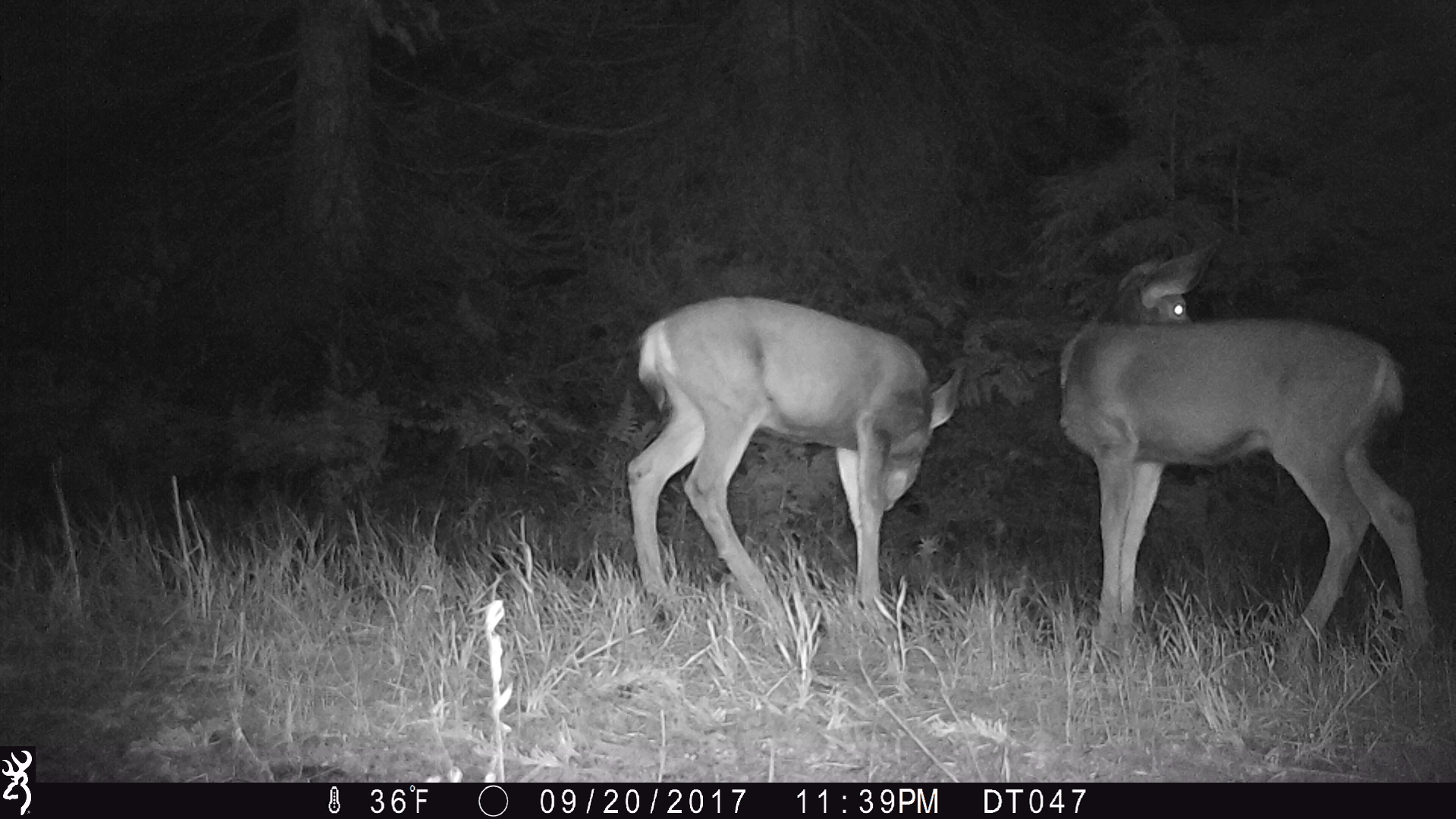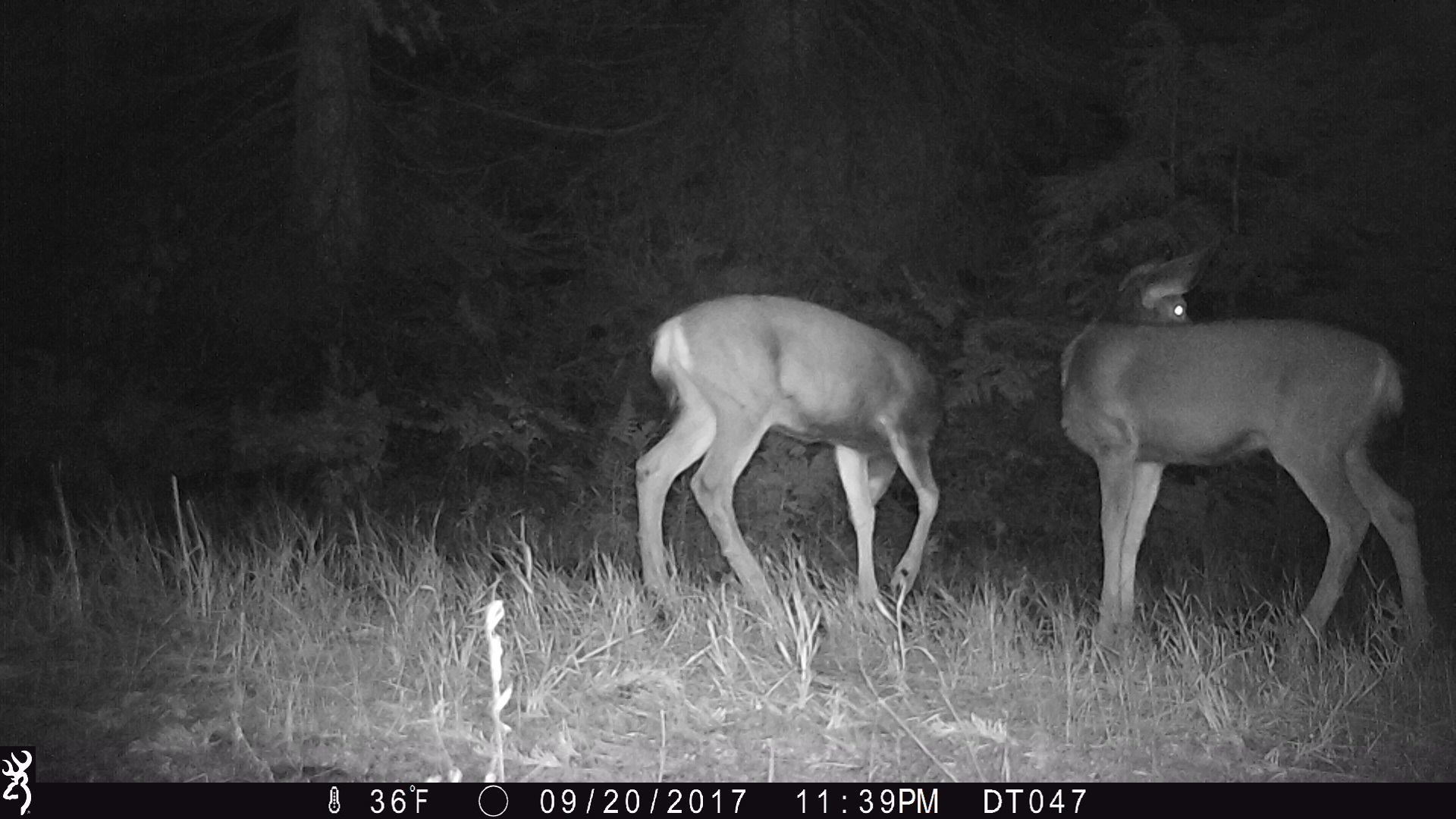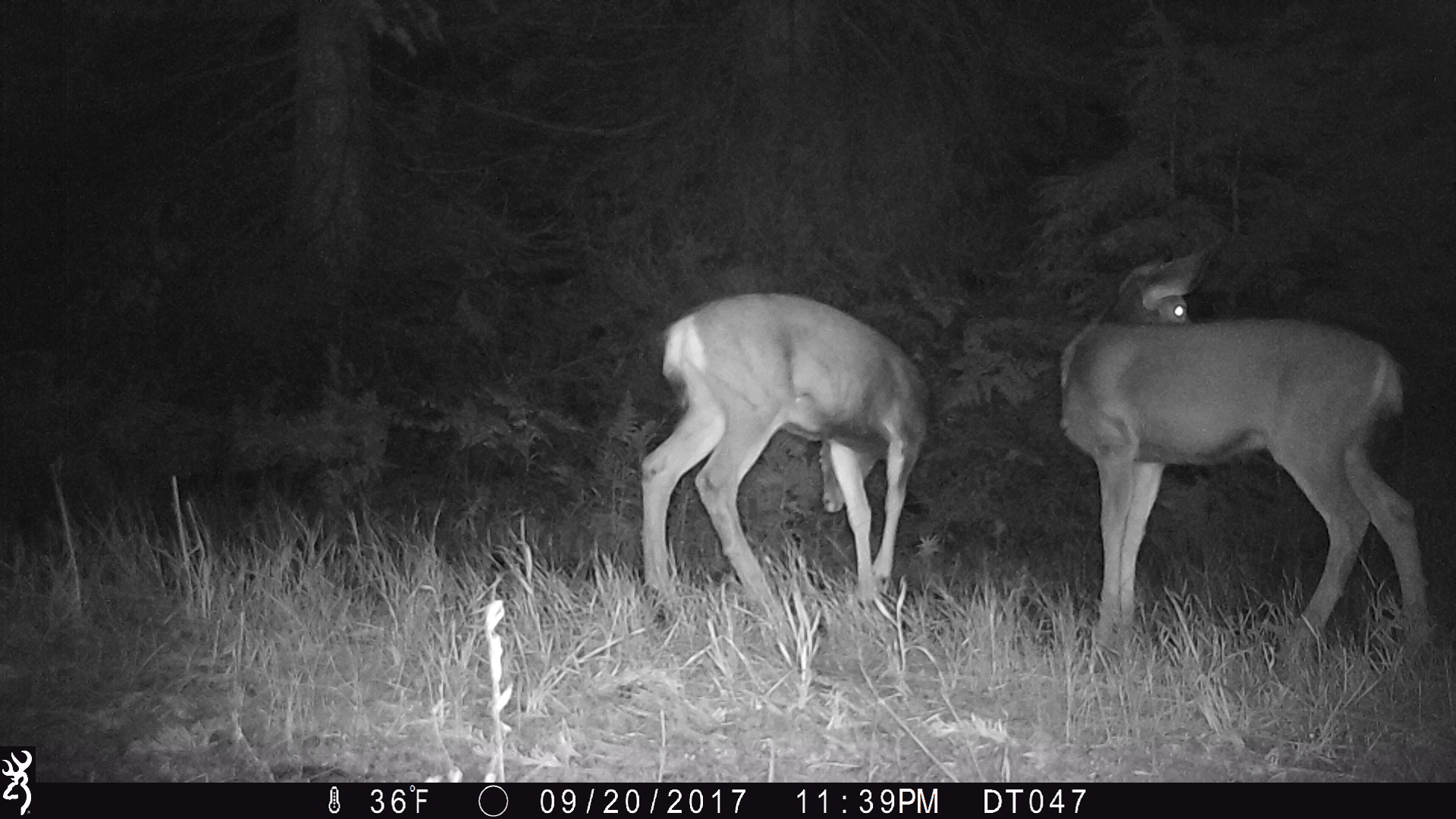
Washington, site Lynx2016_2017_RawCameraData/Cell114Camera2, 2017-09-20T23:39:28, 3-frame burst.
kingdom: Animalia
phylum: Chordata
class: Mammalia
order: Artiodactyla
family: Cervidae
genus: Odocoileus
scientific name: Odocoileus hemionus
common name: mule deer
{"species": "Odocoileus hemionus (mule deer)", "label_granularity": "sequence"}